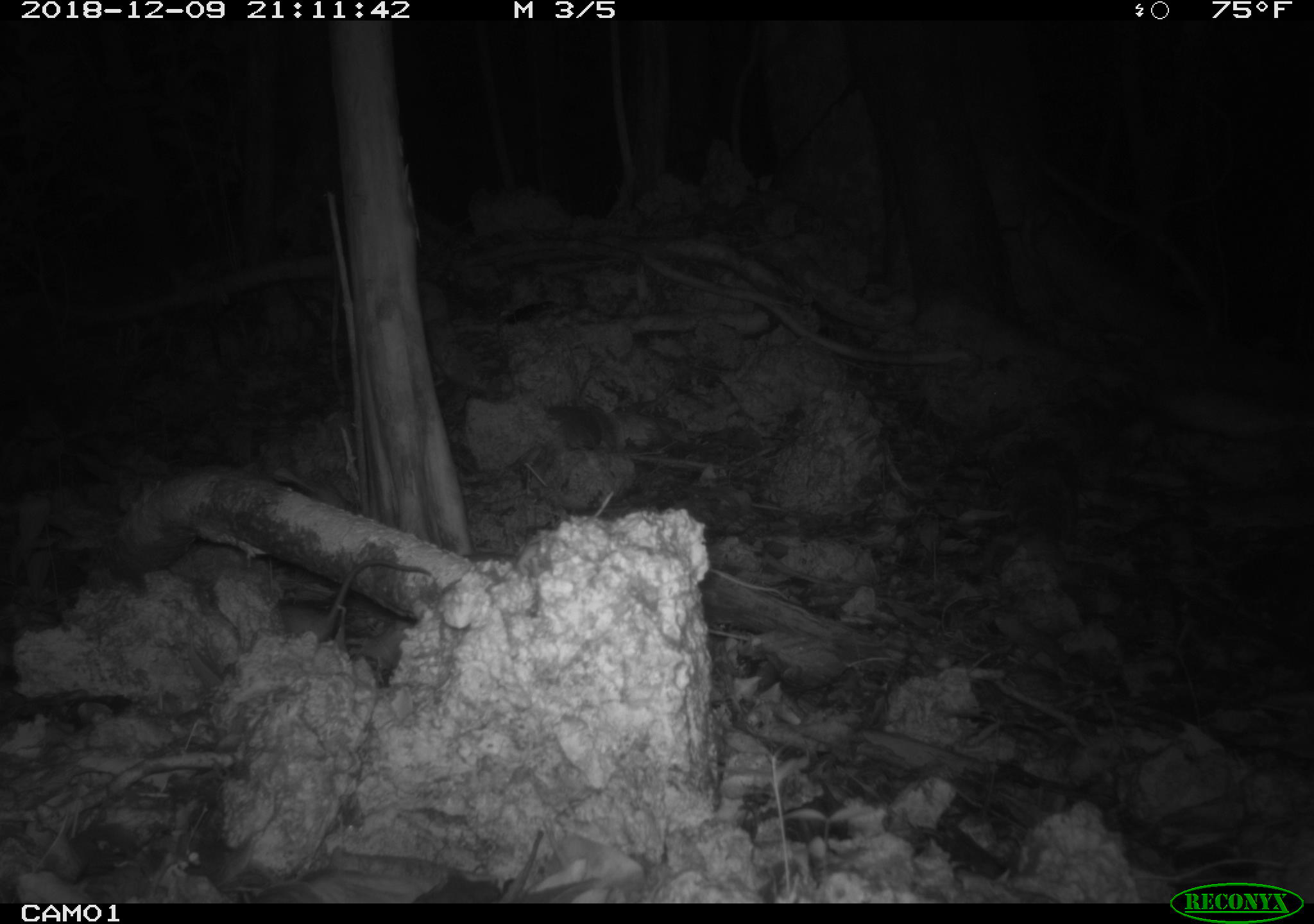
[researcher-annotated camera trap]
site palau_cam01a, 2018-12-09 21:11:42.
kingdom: Animalia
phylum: Chordata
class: Mammalia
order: Rodentia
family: Muridae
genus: Rattus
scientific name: Rattus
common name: rat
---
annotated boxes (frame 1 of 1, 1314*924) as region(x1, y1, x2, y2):
rat: region(255, 551, 422, 685)